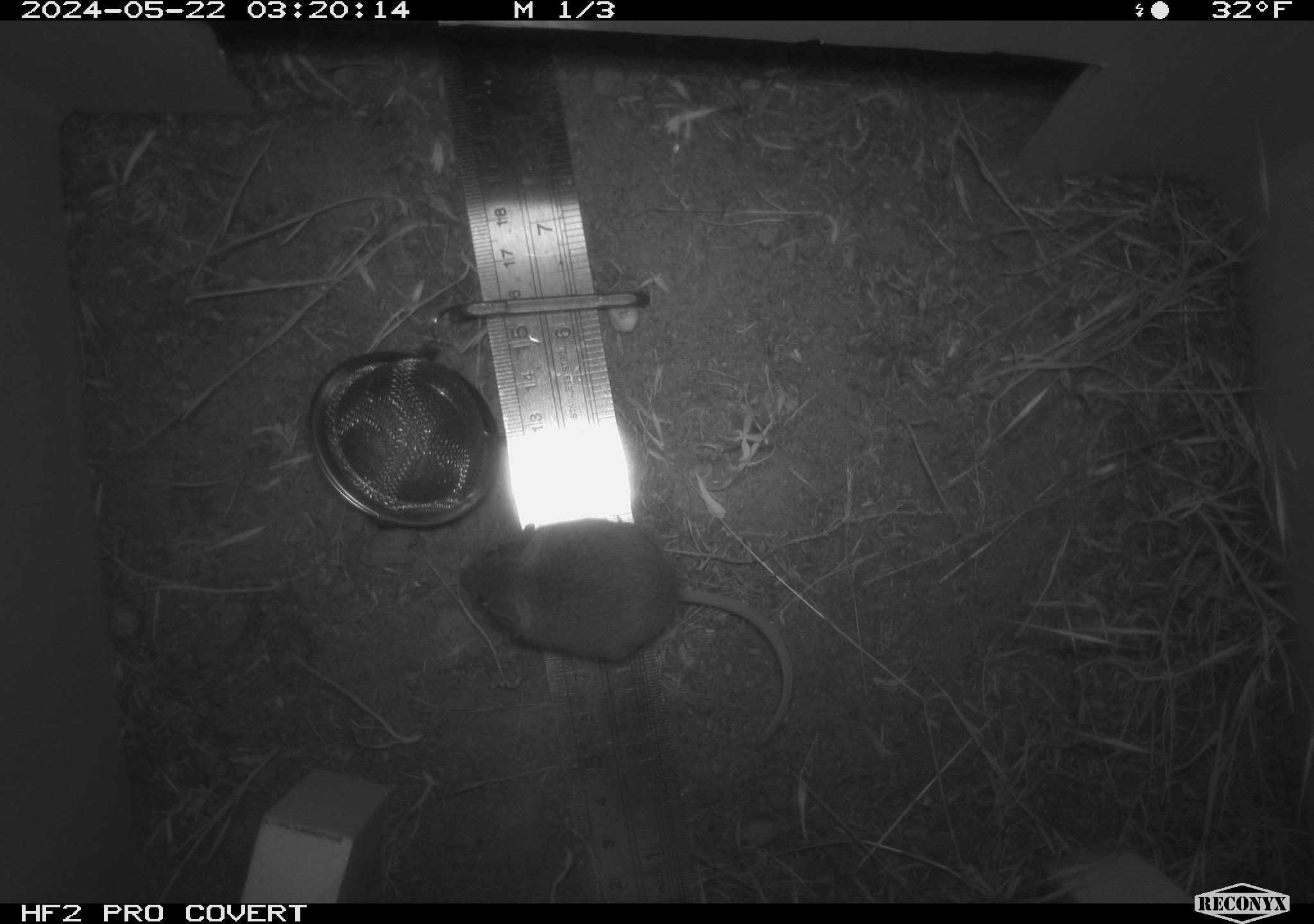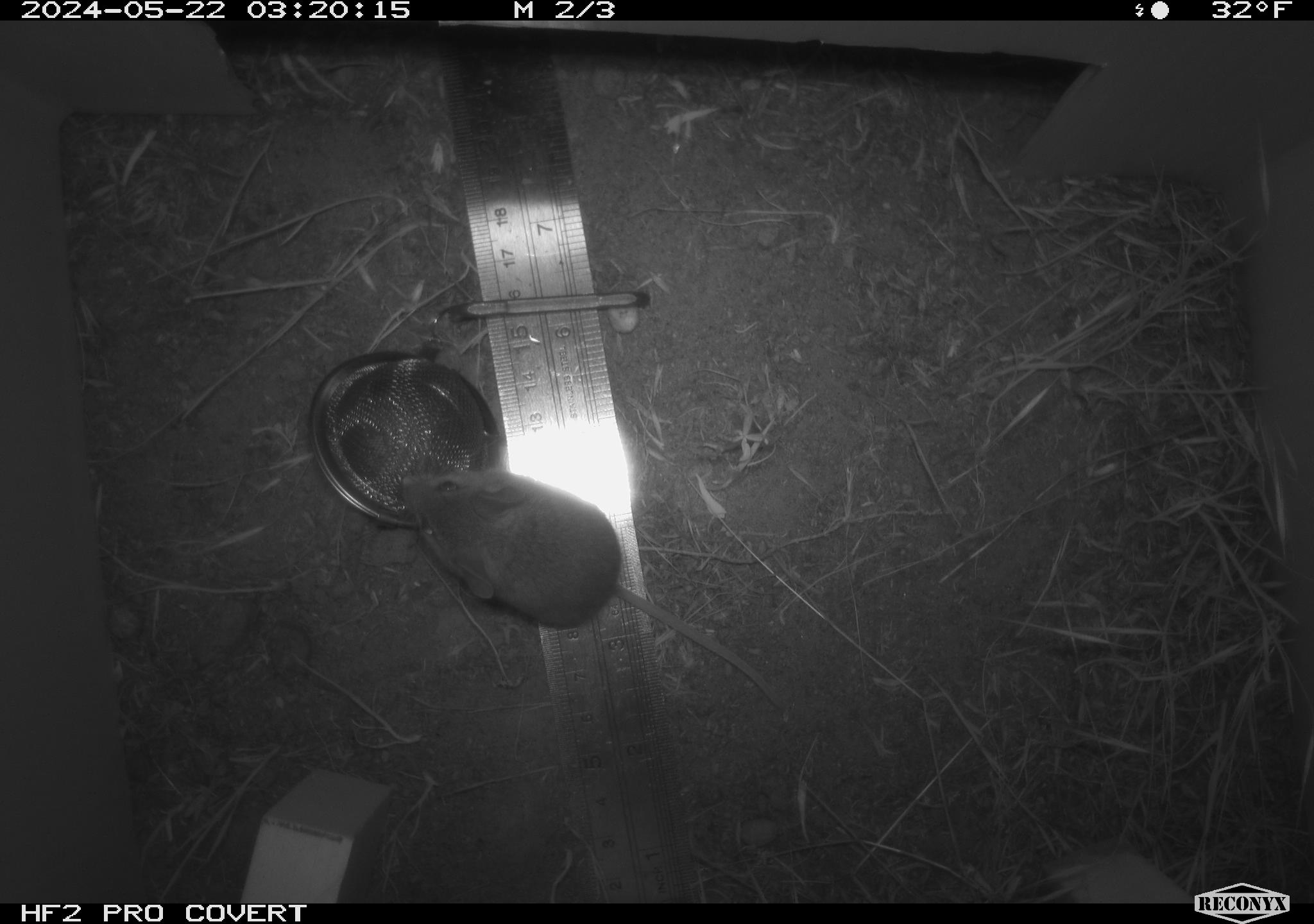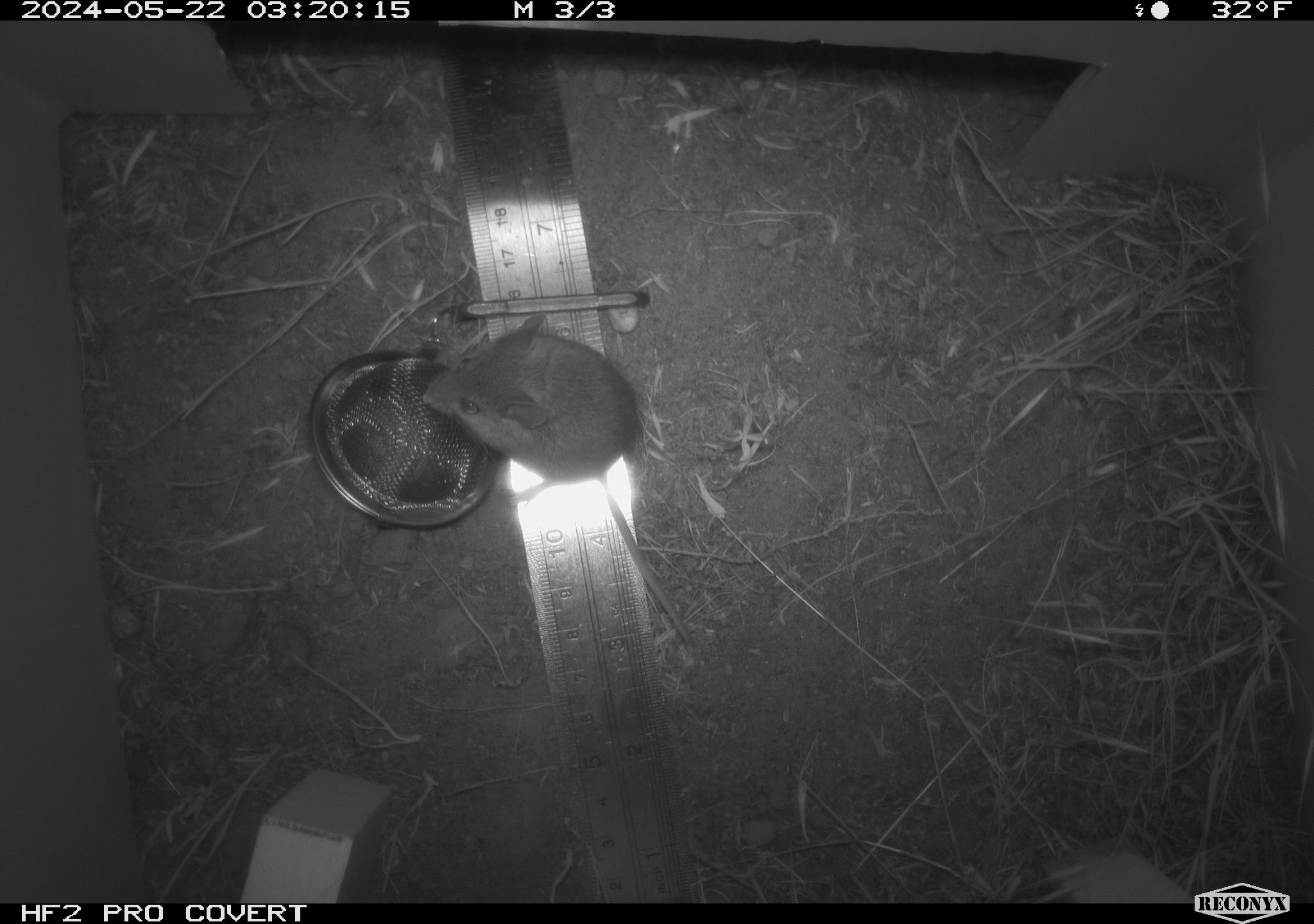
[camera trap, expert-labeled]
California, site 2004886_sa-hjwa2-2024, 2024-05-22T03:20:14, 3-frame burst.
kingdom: Animalia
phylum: Chordata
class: Mammalia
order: Rodentia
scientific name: Rodentia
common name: rodent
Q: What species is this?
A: Rodent (Rodentia).